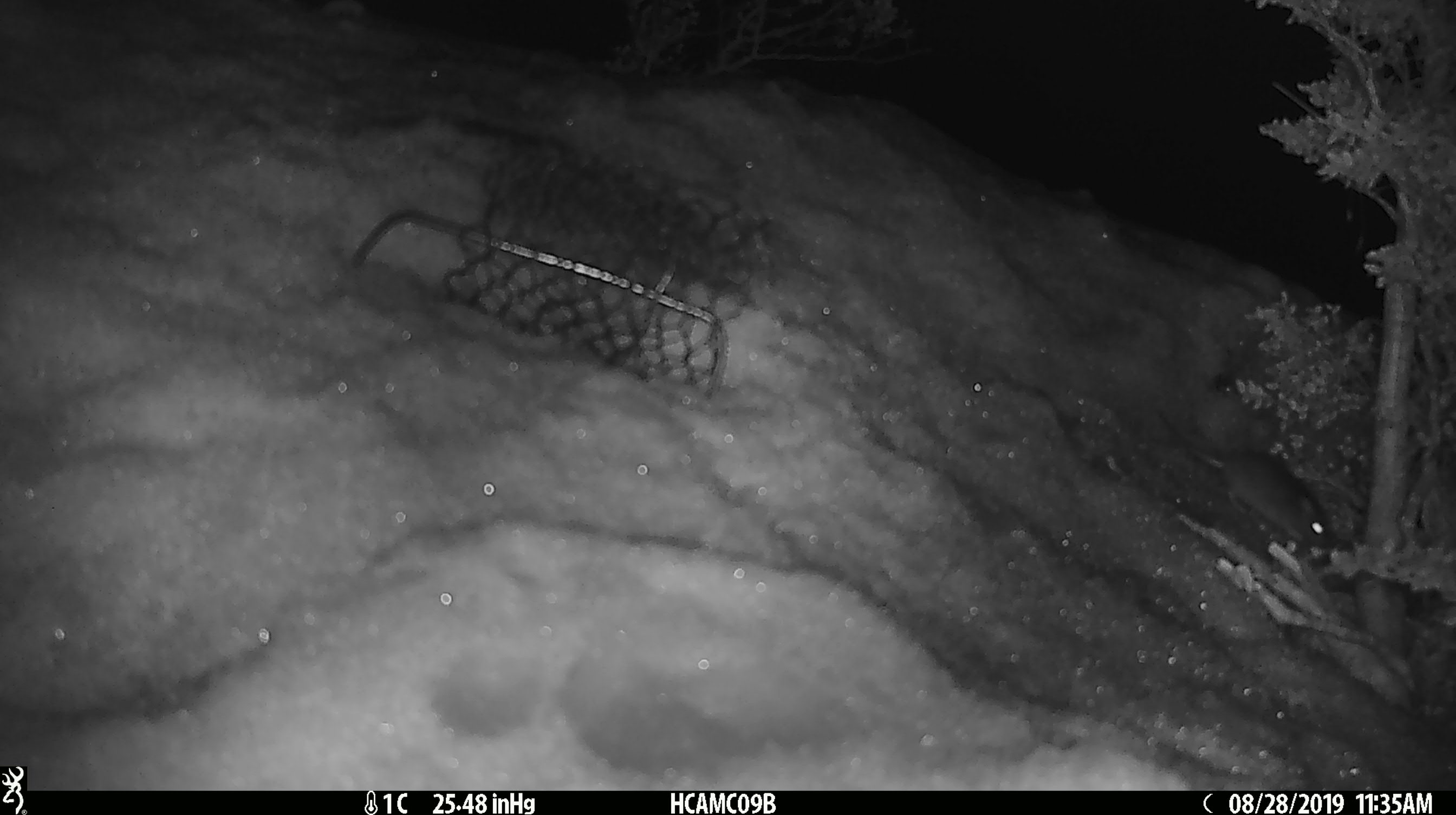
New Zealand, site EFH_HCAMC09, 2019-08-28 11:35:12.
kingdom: Animalia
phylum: Chordata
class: Mammalia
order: Rodentia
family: Muridae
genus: Mus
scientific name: Mus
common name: mouse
Mouse (Mus).